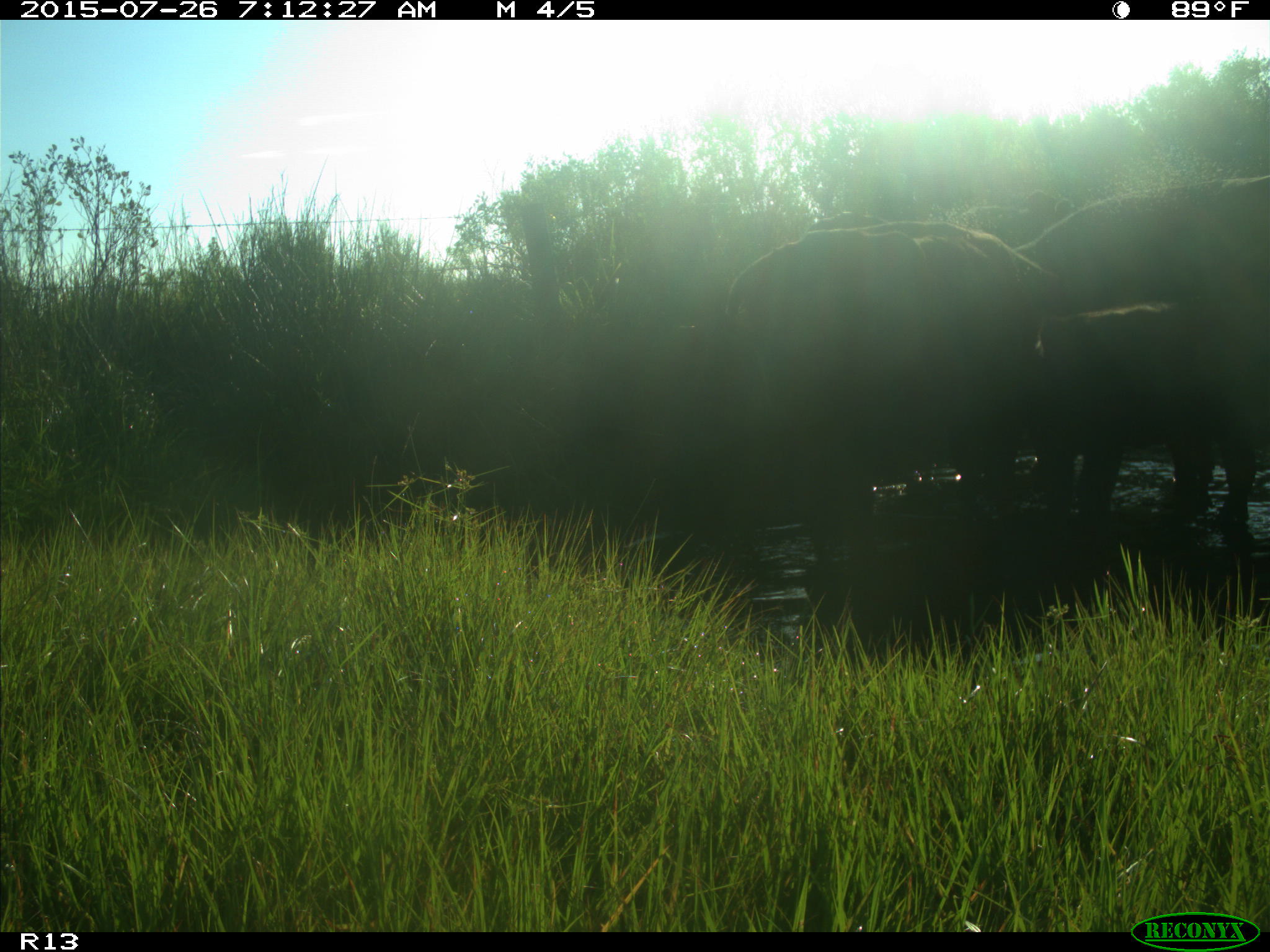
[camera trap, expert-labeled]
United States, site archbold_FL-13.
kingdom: Animalia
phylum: Chordata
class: Mammalia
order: Artiodactyla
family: Bovidae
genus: Bos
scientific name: Bos taurus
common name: domestic cow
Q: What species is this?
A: Bos taurus (domestic cow).